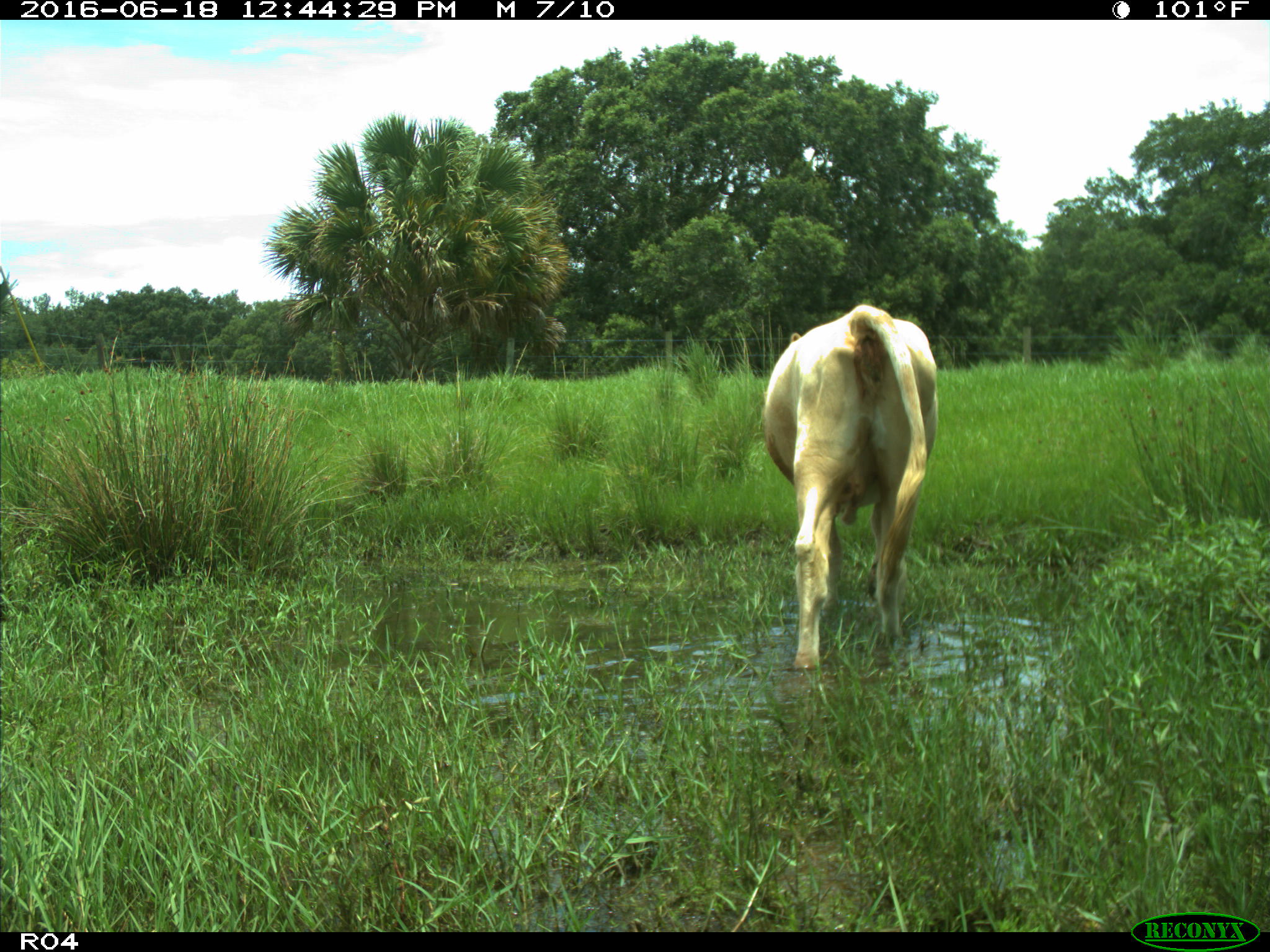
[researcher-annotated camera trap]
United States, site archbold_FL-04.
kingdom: Animalia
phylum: Chordata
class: Mammalia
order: Artiodactyla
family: Bovidae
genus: Bos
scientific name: Bos taurus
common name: domestic cow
Bos taurus (domestic cow).